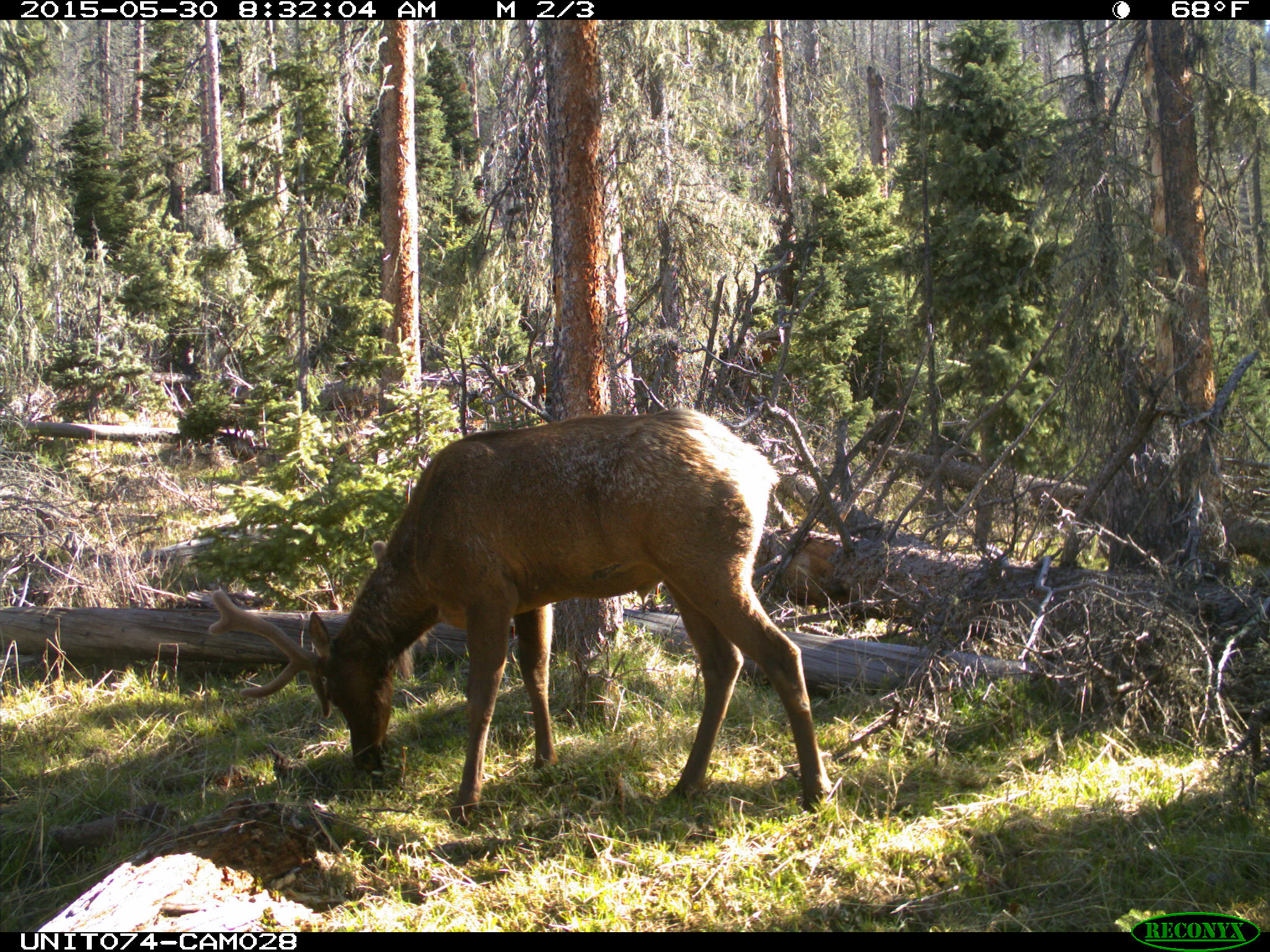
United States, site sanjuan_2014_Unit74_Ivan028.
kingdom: Animalia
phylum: Chordata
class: Mammalia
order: Artiodactyla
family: Cervidae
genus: Cervus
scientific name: Cervus elaphus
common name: red deer